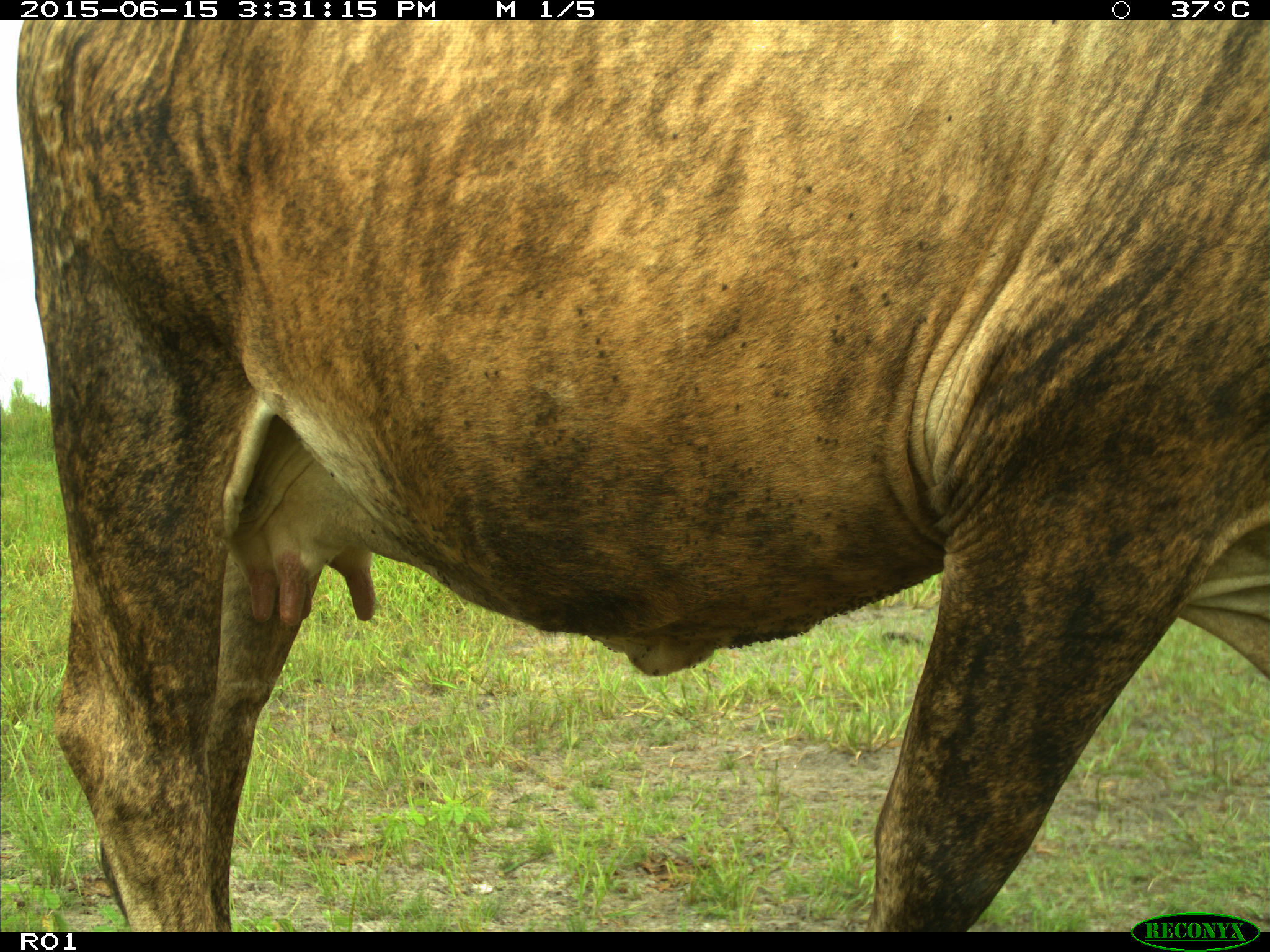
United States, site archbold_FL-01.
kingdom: Animalia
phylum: Chordata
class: Mammalia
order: Artiodactyla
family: Bovidae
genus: Bos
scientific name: Bos taurus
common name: domestic cow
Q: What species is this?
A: Bos taurus (domestic cow).